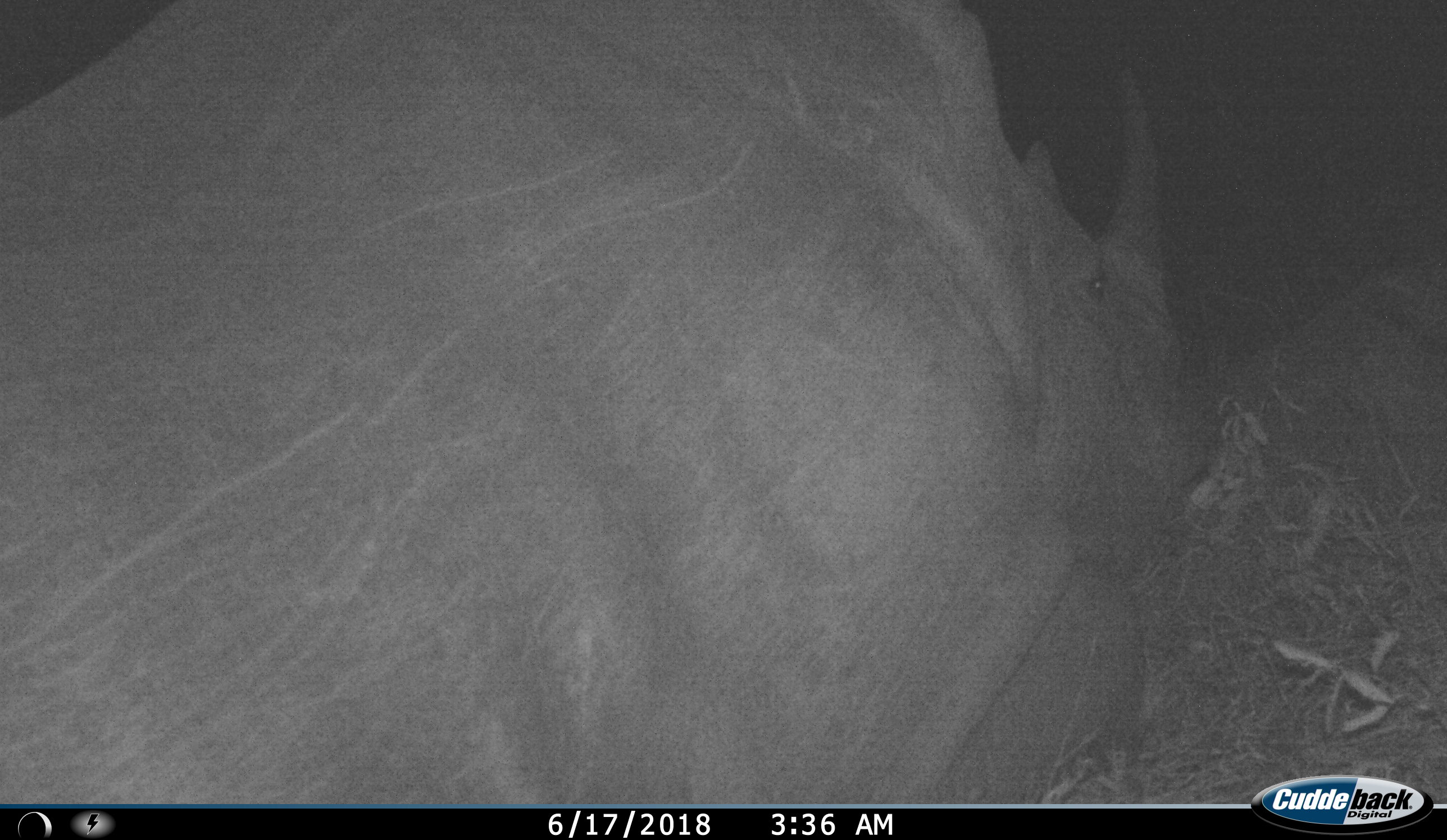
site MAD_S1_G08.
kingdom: Animalia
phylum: Chordata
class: Mammalia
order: Perissodactyla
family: Rhinocerotidae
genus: Diceros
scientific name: Diceros bicornis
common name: black rhinoceros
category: rhinocerosblack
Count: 1.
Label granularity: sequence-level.